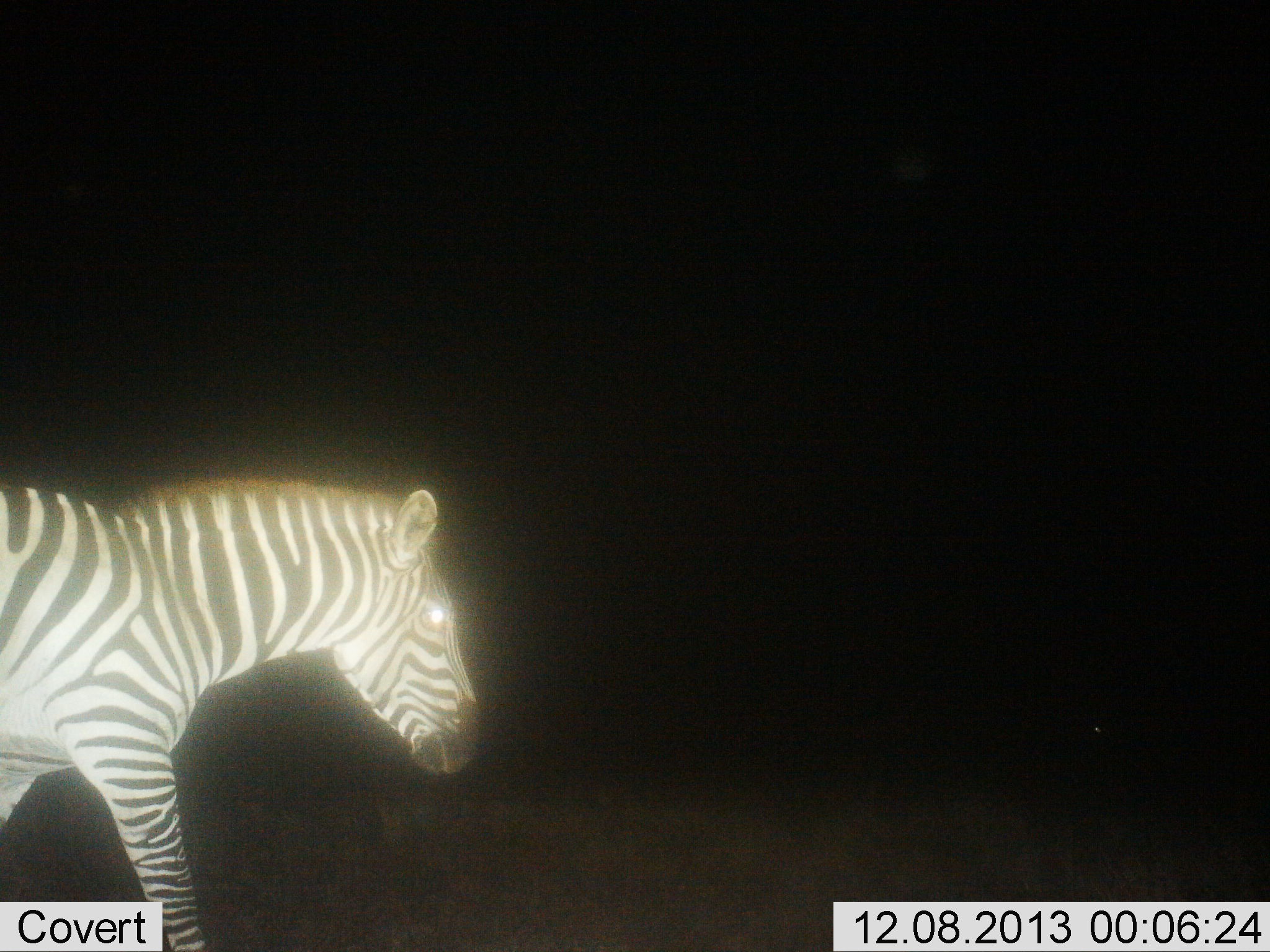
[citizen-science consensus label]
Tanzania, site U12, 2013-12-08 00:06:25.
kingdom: Animalia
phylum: Chordata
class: Mammalia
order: Perissodactyla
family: Equidae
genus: Equus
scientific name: Equus quagga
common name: plains zebra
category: zebra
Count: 1.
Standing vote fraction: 0%.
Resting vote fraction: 0%.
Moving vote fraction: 100%.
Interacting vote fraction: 0%.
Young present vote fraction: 0%.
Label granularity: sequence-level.